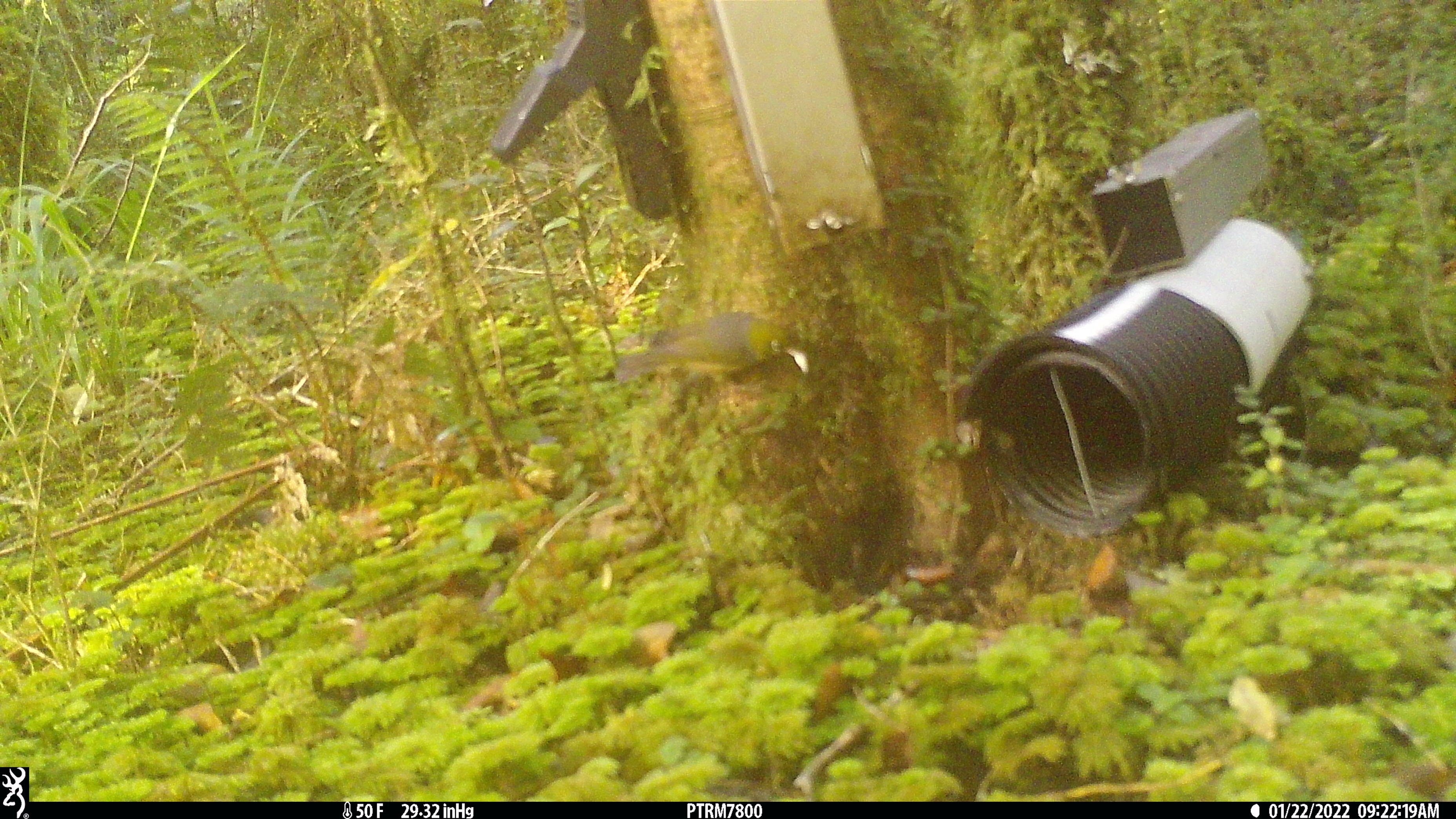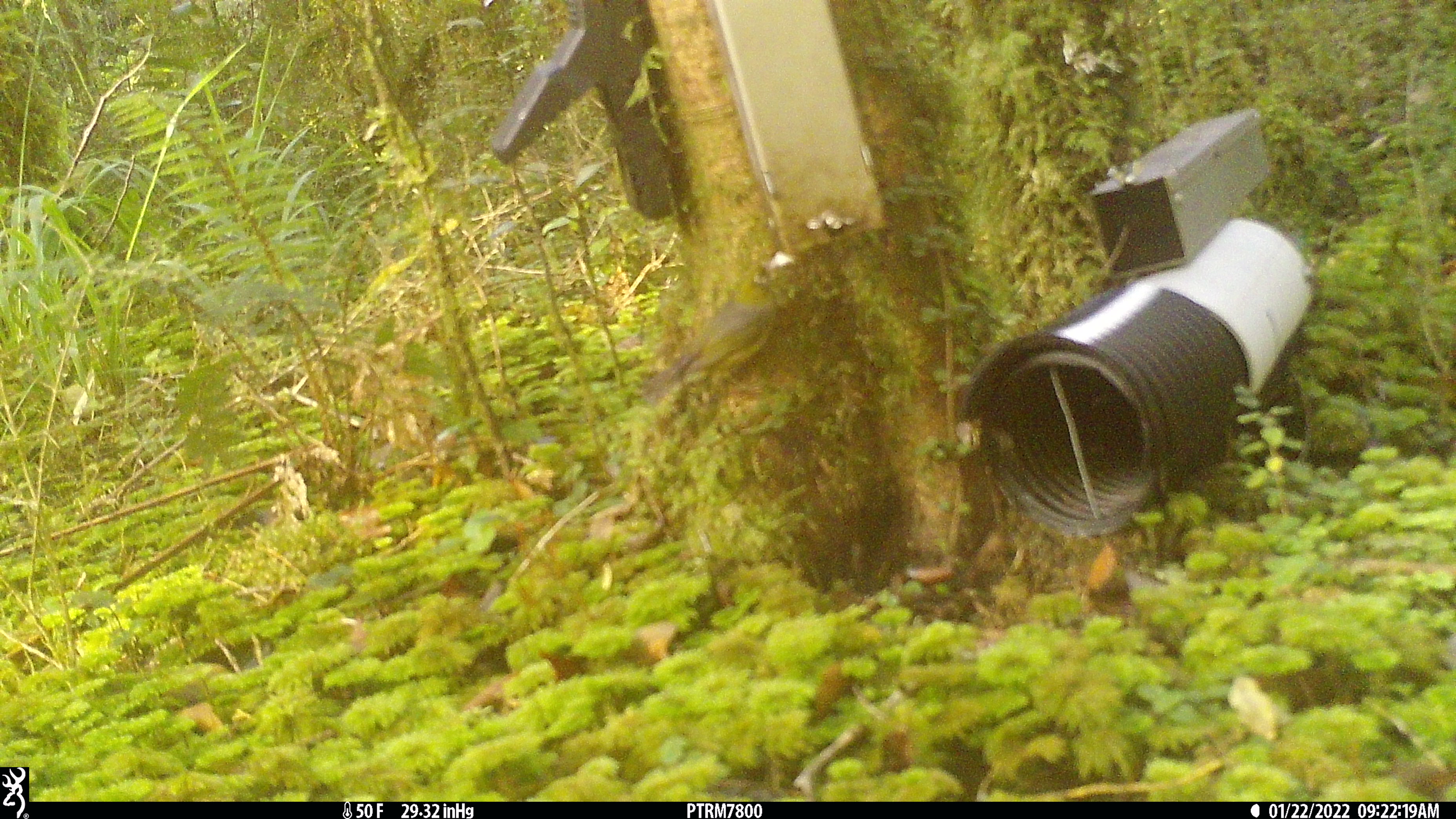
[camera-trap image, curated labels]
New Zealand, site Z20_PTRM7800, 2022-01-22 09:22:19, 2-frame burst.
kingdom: Animalia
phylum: Chordata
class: Aves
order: Passeriformes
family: Zosteropidae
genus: Zosterops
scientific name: Zosterops lateralis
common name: silvereye